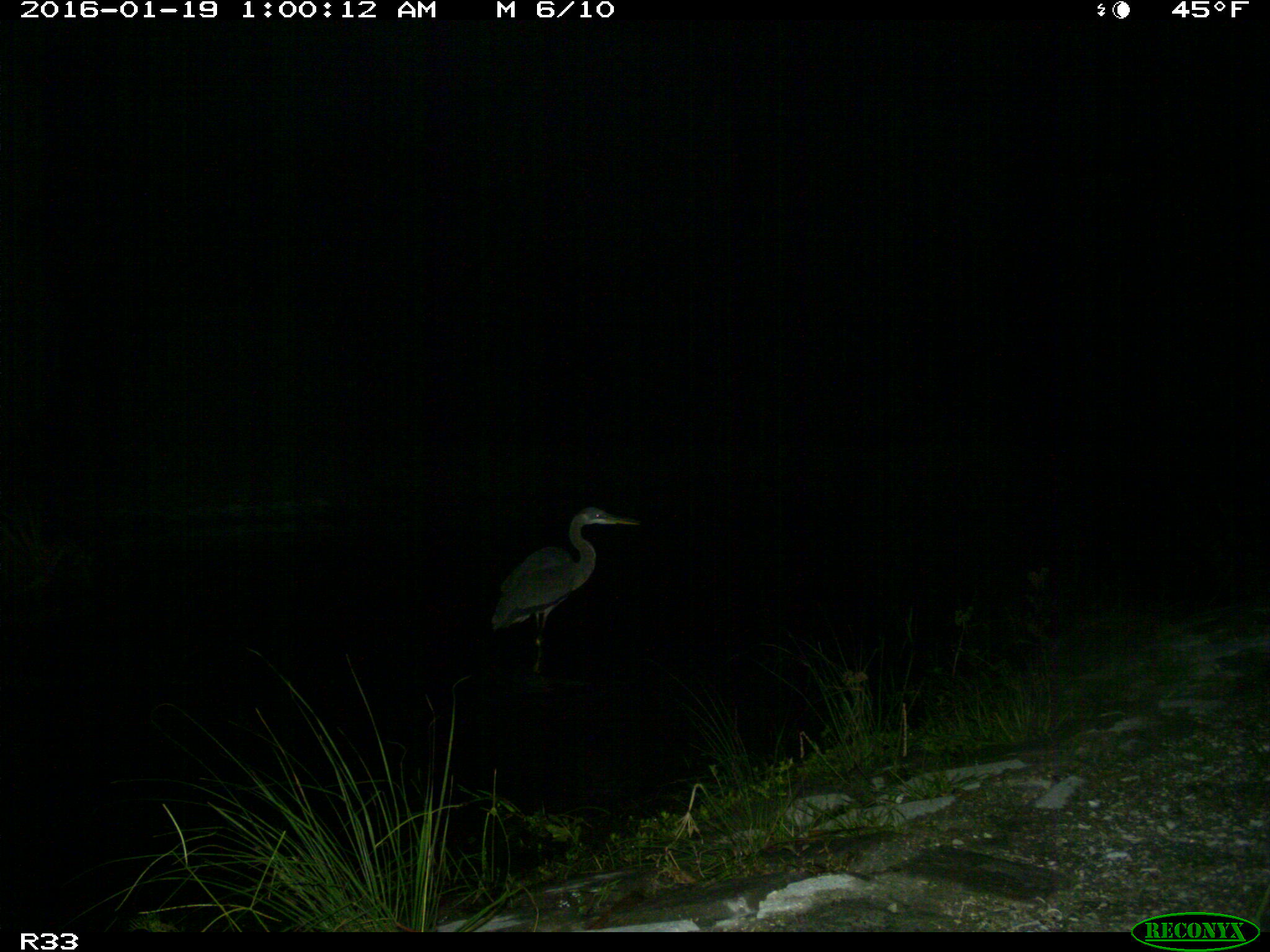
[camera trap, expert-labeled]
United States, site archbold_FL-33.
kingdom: Animalia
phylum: Chordata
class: Aves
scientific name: Aves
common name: birds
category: unidentified bird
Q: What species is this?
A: Unidentified bird (birds) (Aves).